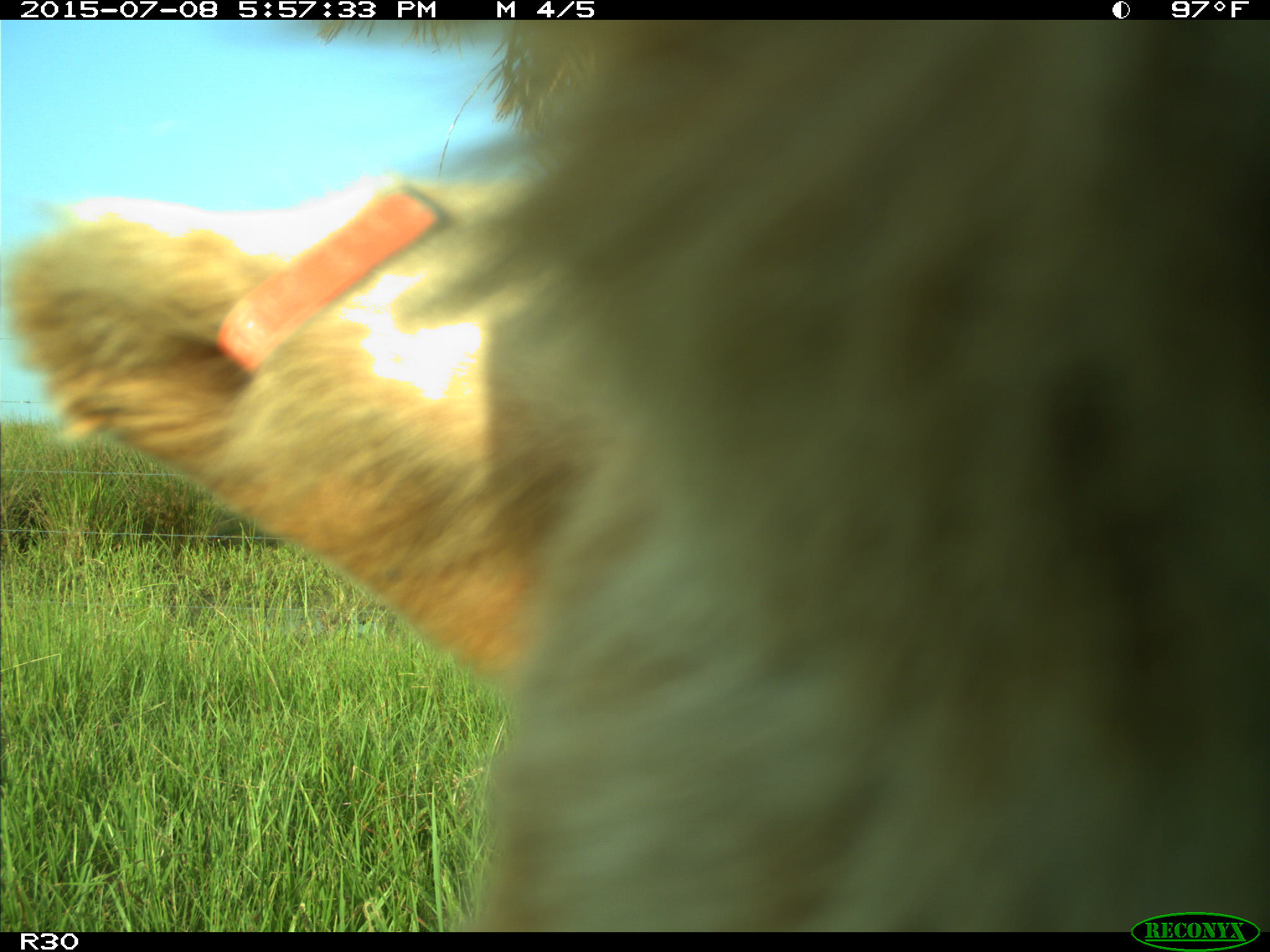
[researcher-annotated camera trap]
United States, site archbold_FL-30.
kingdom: Animalia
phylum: Chordata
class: Mammalia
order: Artiodactyla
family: Bovidae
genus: Bos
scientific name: Bos taurus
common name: domestic cow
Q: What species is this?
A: Bos taurus (domestic cow).